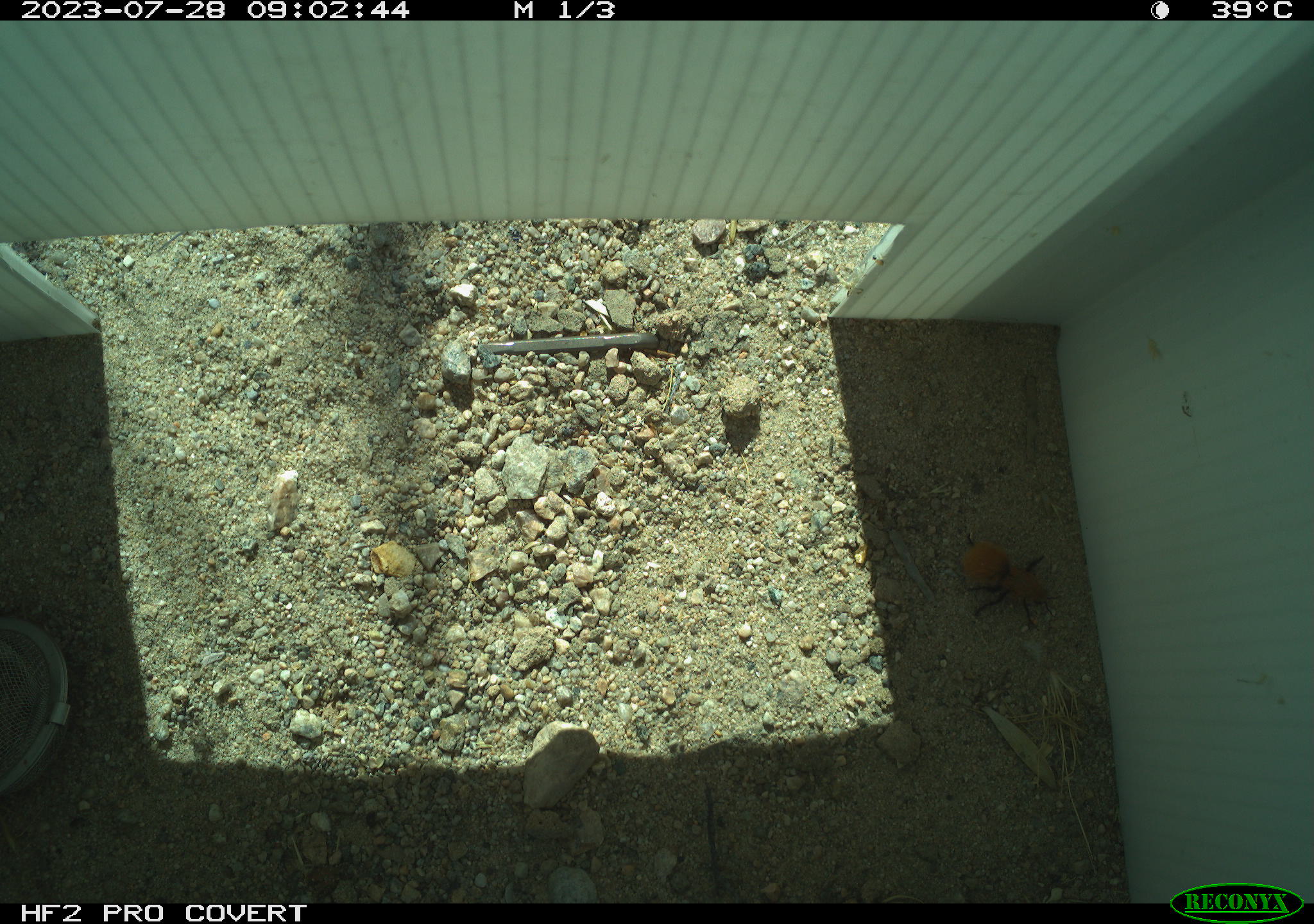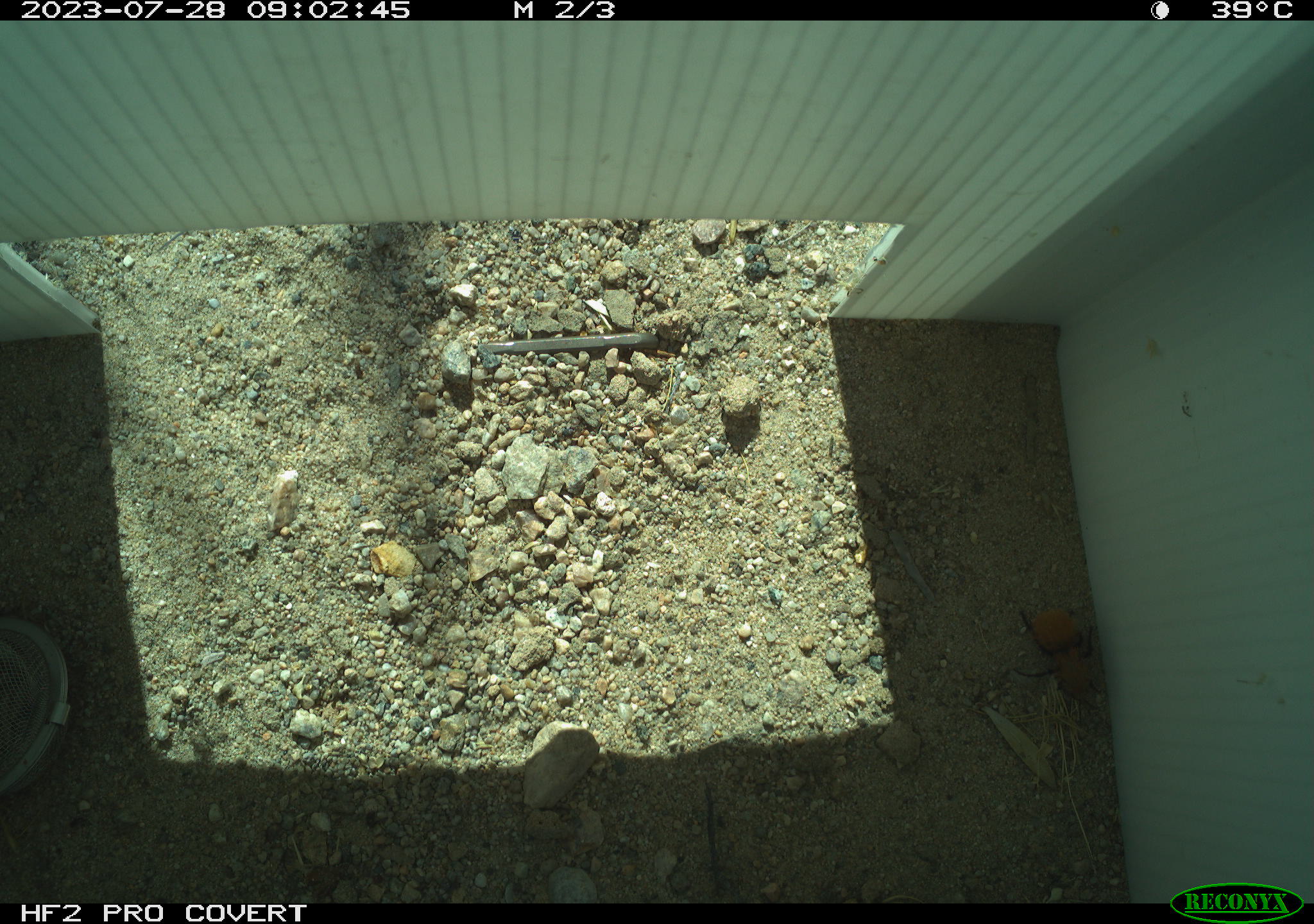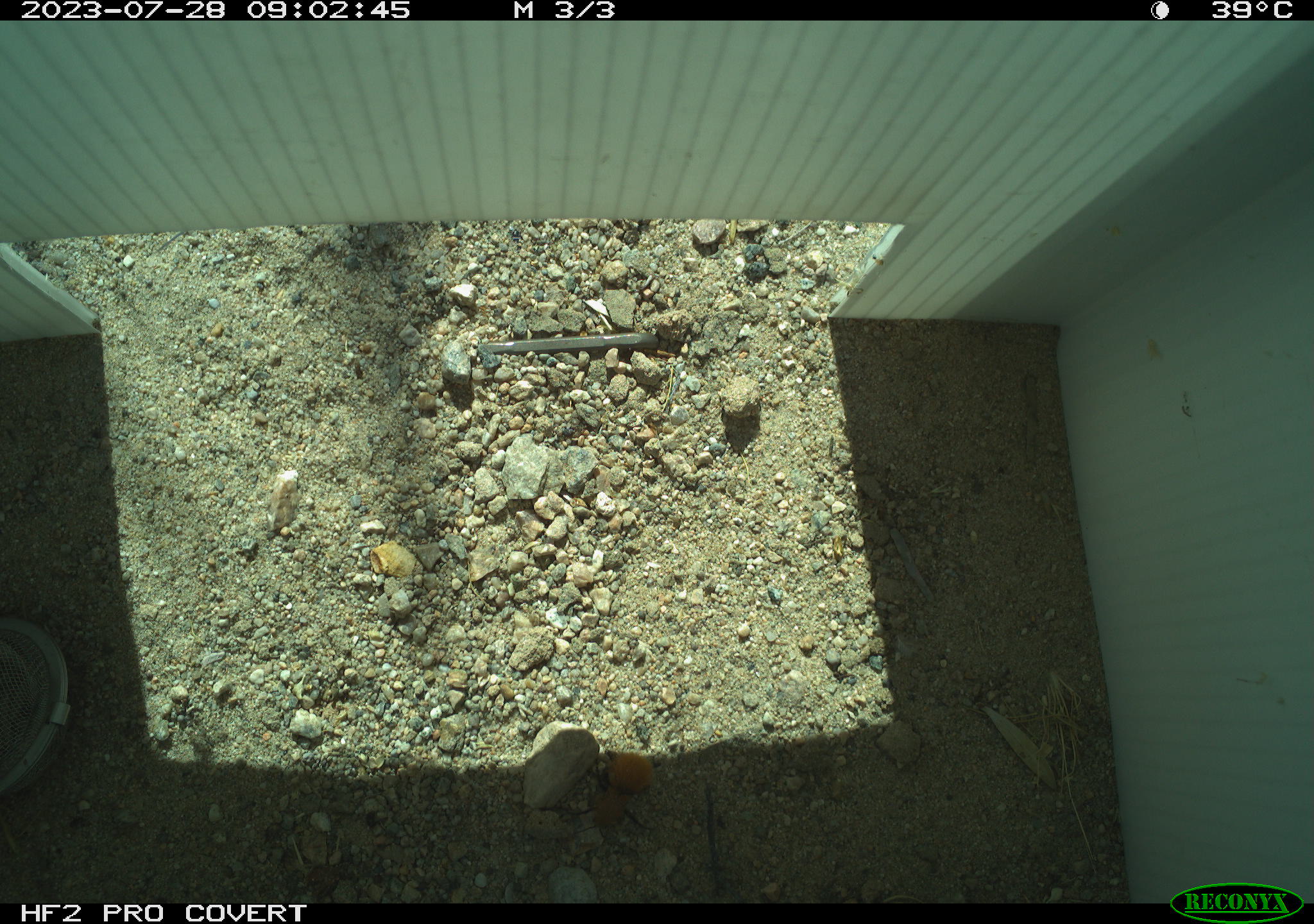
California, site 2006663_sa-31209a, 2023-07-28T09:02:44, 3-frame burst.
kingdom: Animalia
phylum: Arthropoda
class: Insecta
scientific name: Insecta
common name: insect